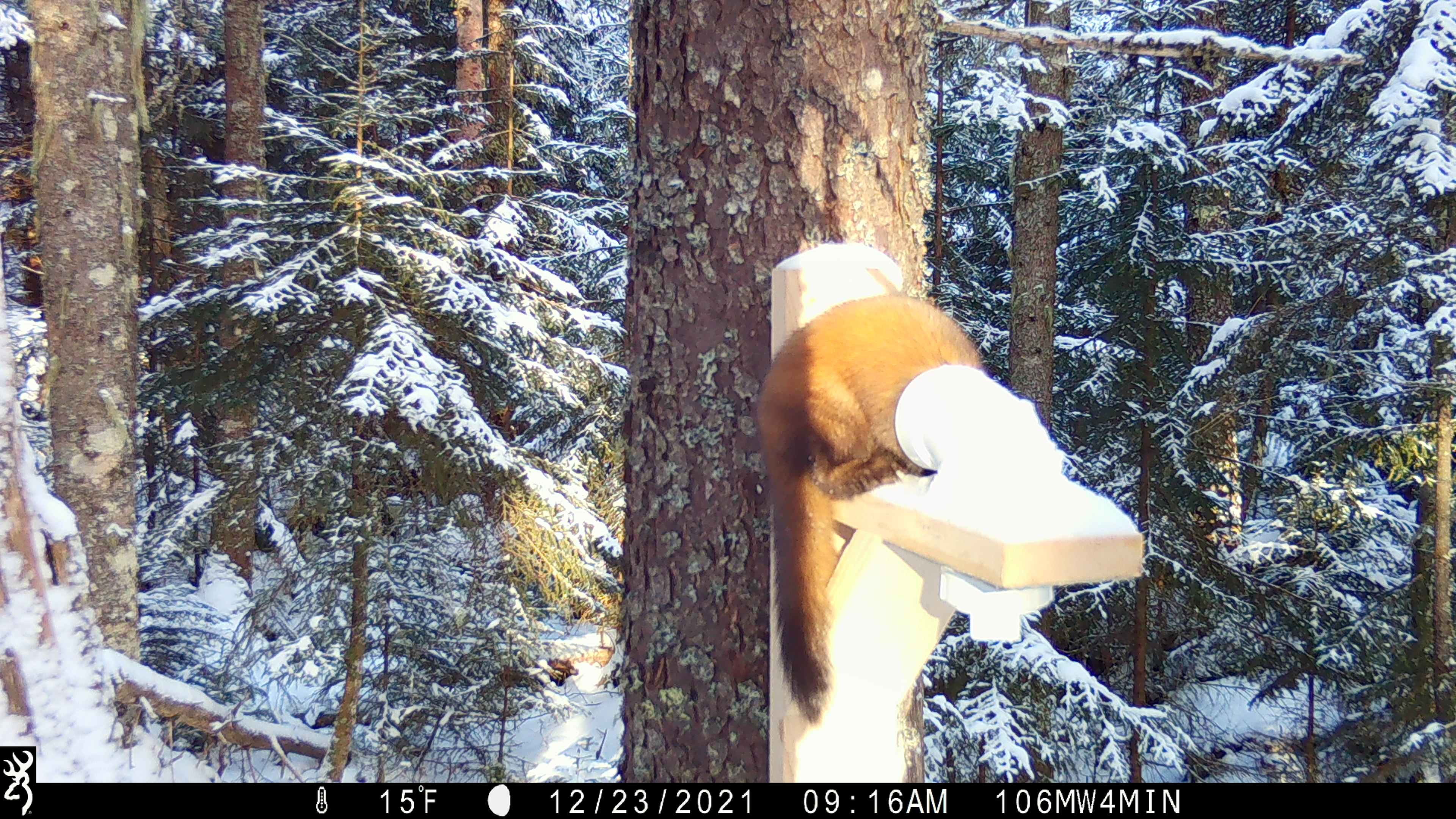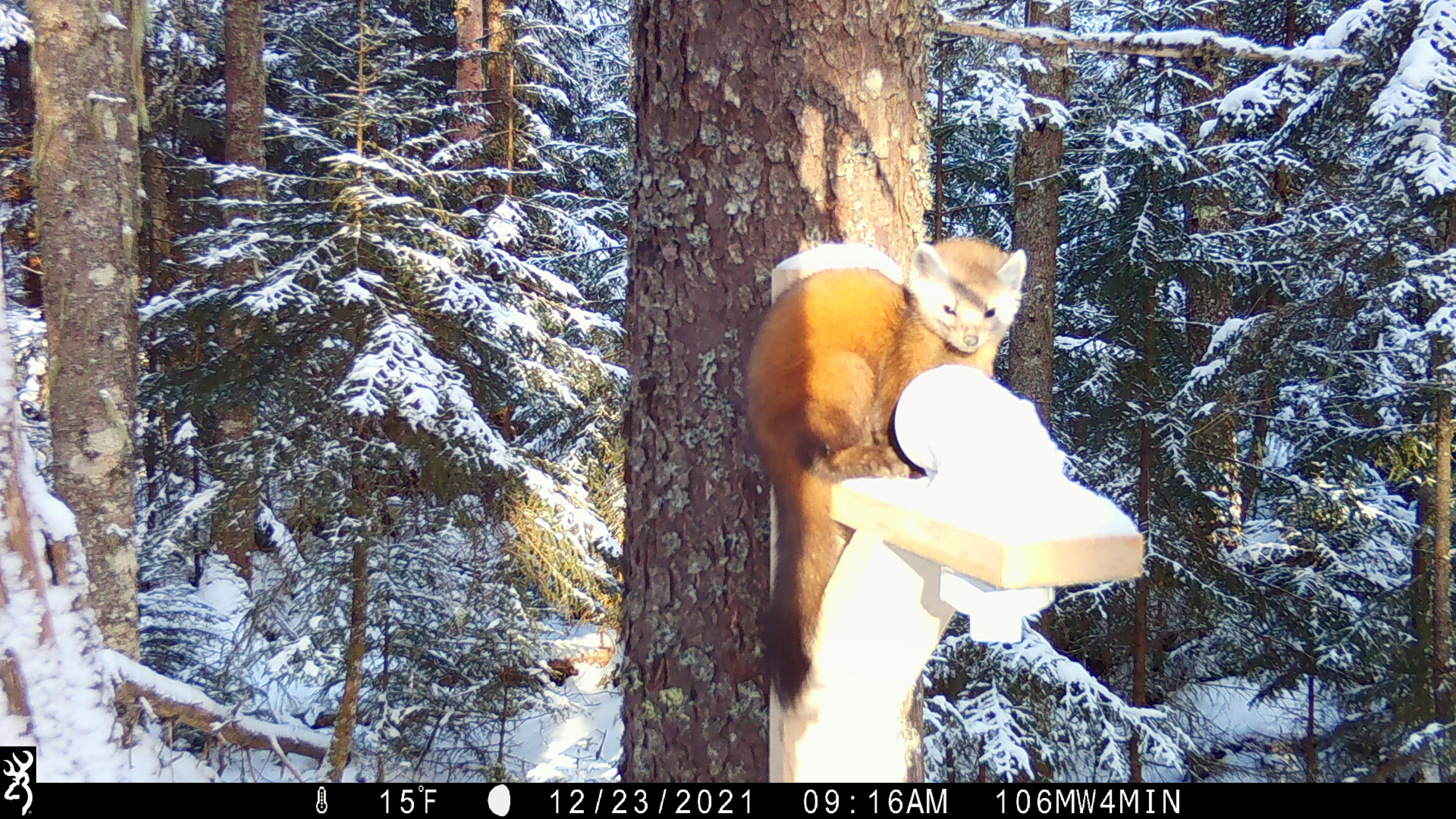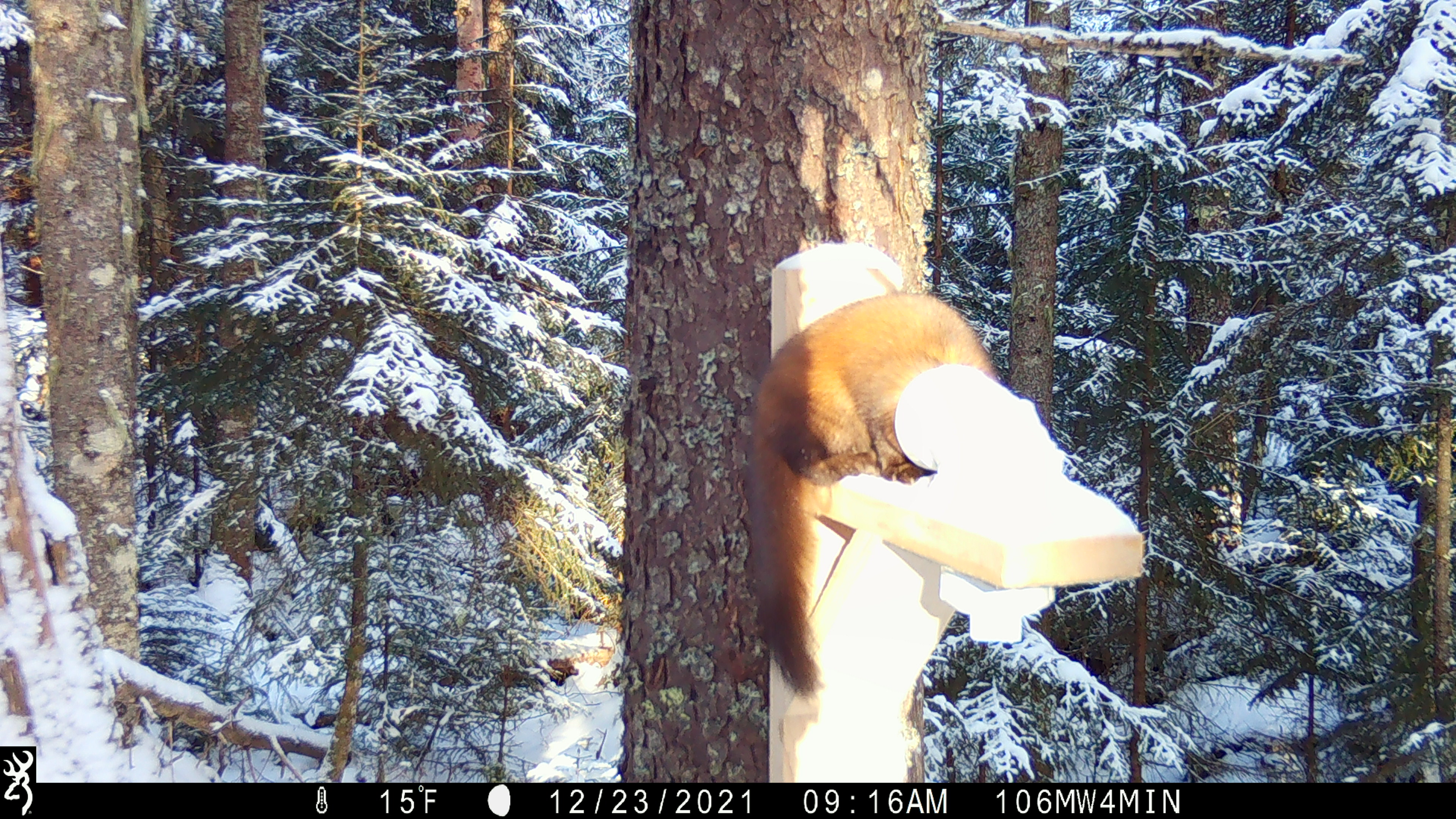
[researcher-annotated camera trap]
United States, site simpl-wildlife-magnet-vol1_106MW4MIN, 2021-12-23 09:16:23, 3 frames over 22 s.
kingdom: Animalia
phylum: Chordata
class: Mammalia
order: Carnivora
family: Mustelidae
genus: Martes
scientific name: Martes americana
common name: american marten